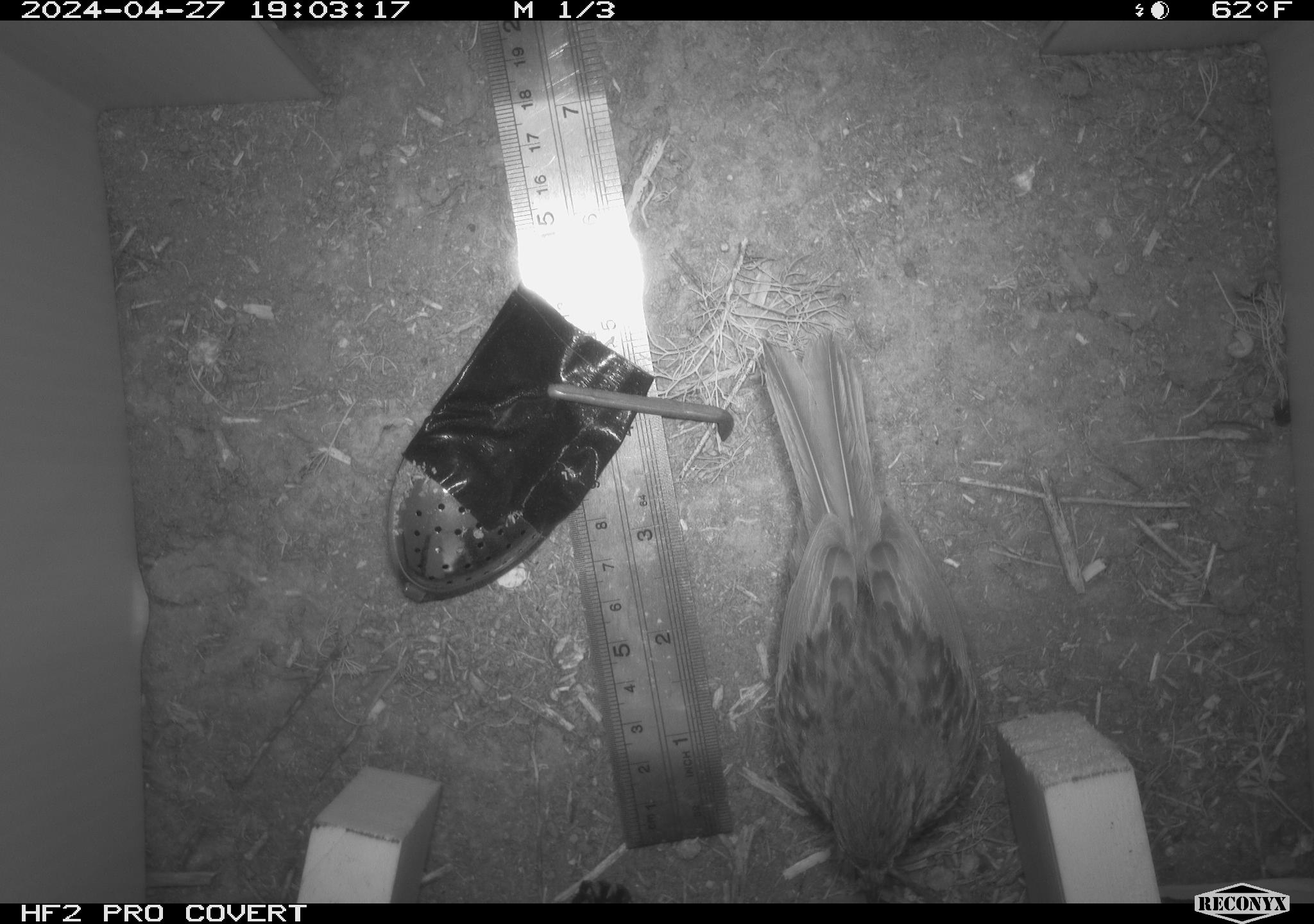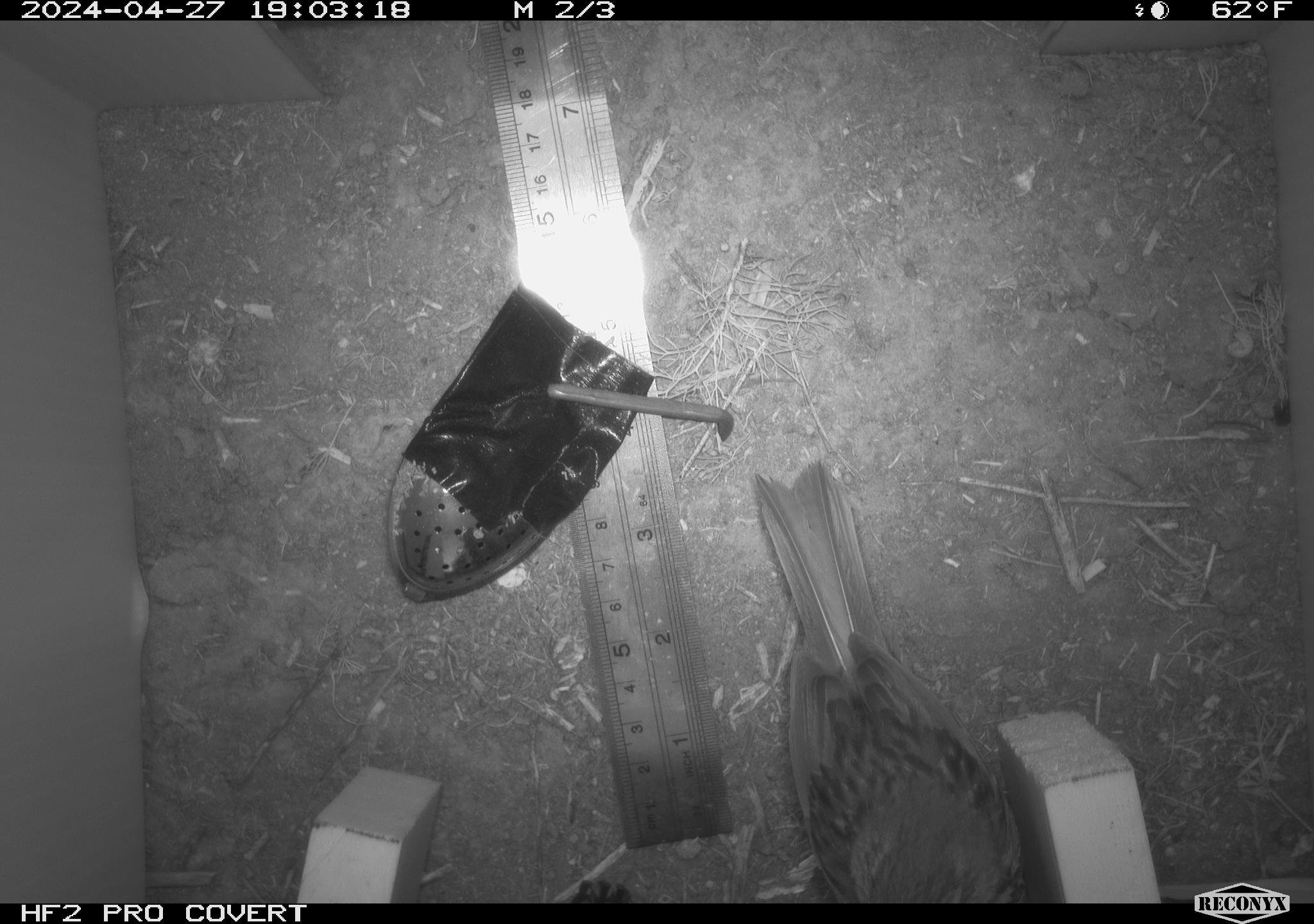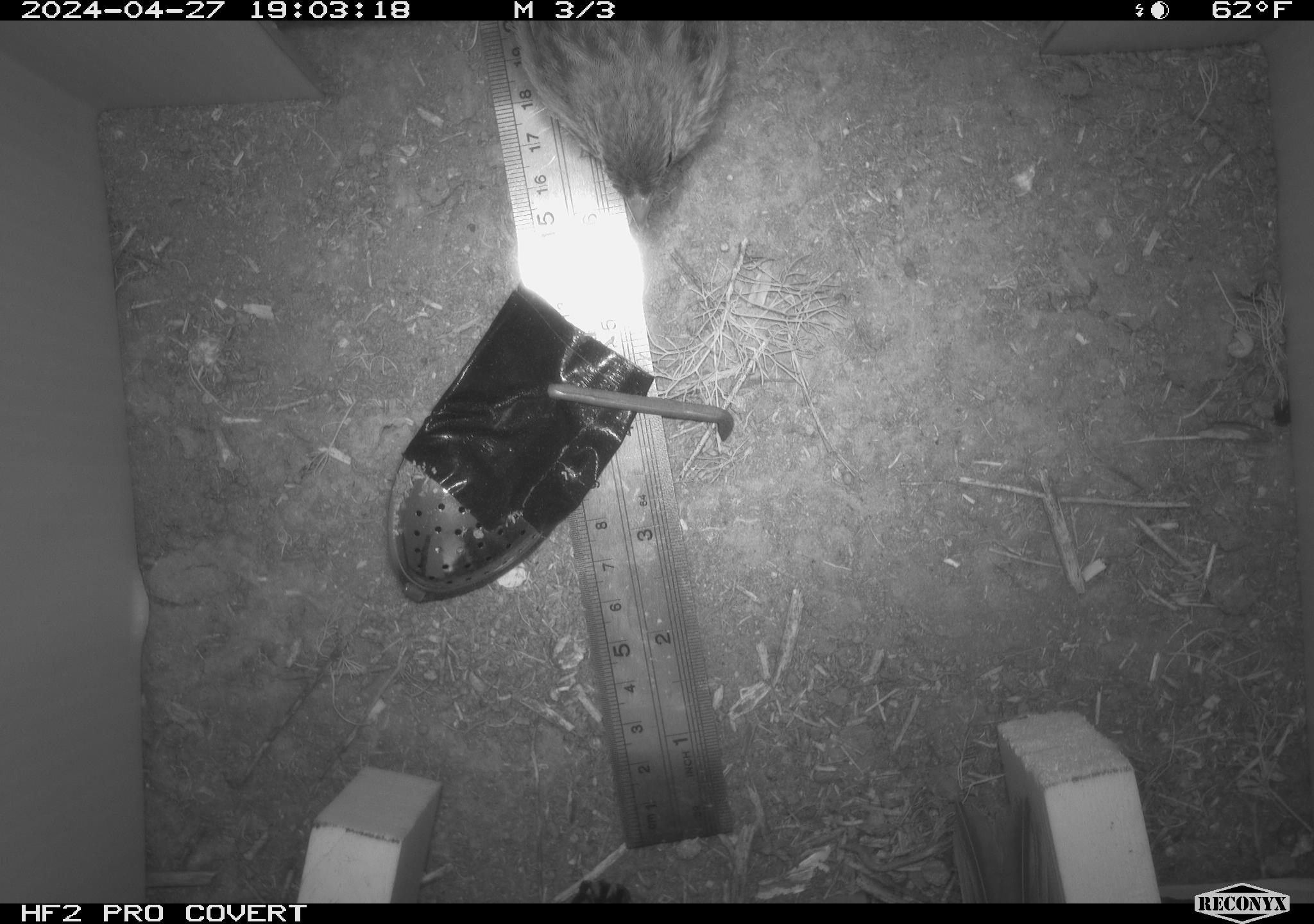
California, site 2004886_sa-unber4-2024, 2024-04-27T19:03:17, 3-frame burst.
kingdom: Animalia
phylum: Chordata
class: Aves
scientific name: Aves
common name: bird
Bird (Aves).